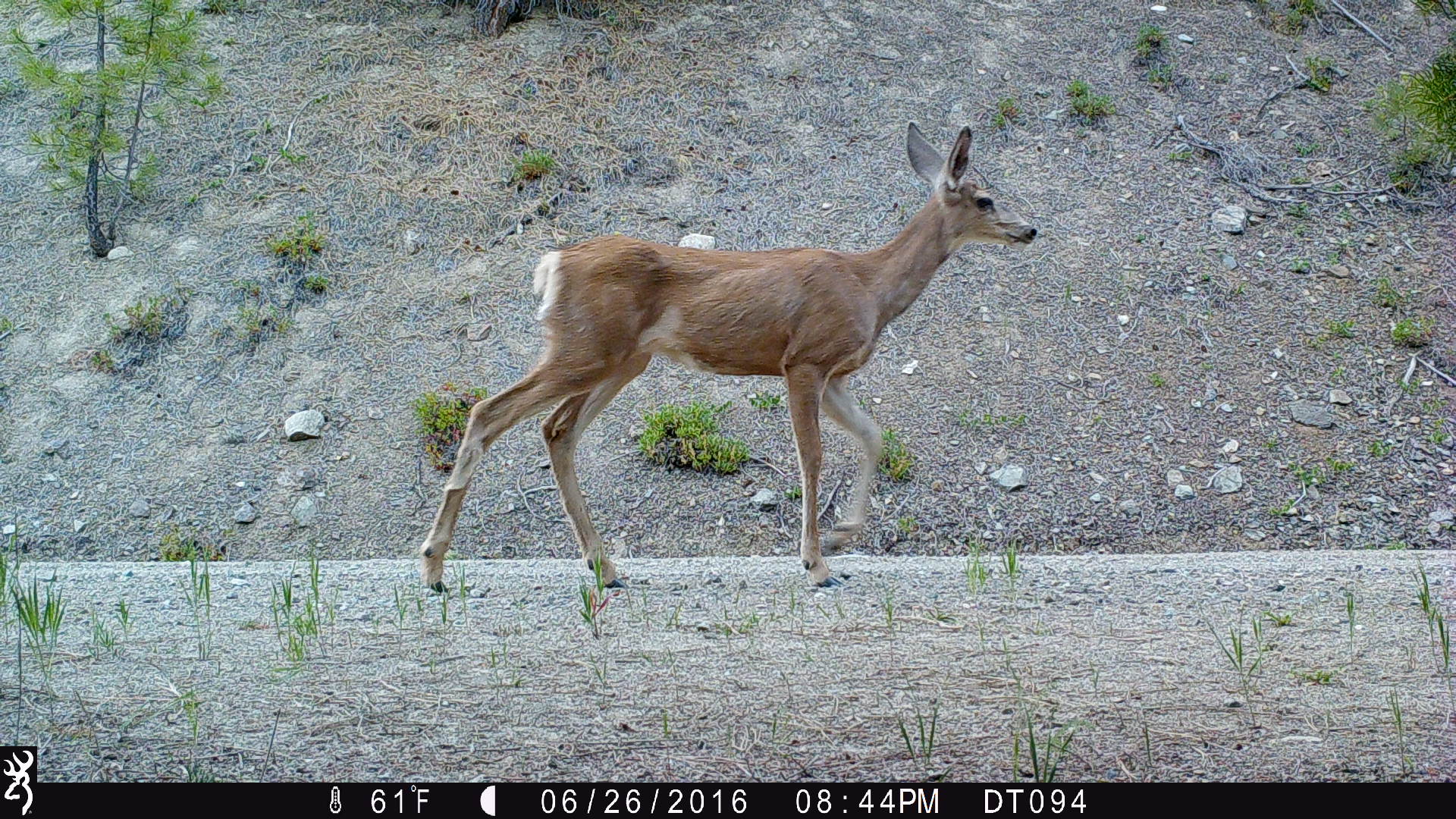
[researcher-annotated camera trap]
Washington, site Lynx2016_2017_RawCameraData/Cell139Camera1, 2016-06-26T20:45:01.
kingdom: Animalia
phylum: Chordata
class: Mammalia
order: Artiodactyla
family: Cervidae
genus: Odocoileus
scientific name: Odocoileus hemionus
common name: mule deer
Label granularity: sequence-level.